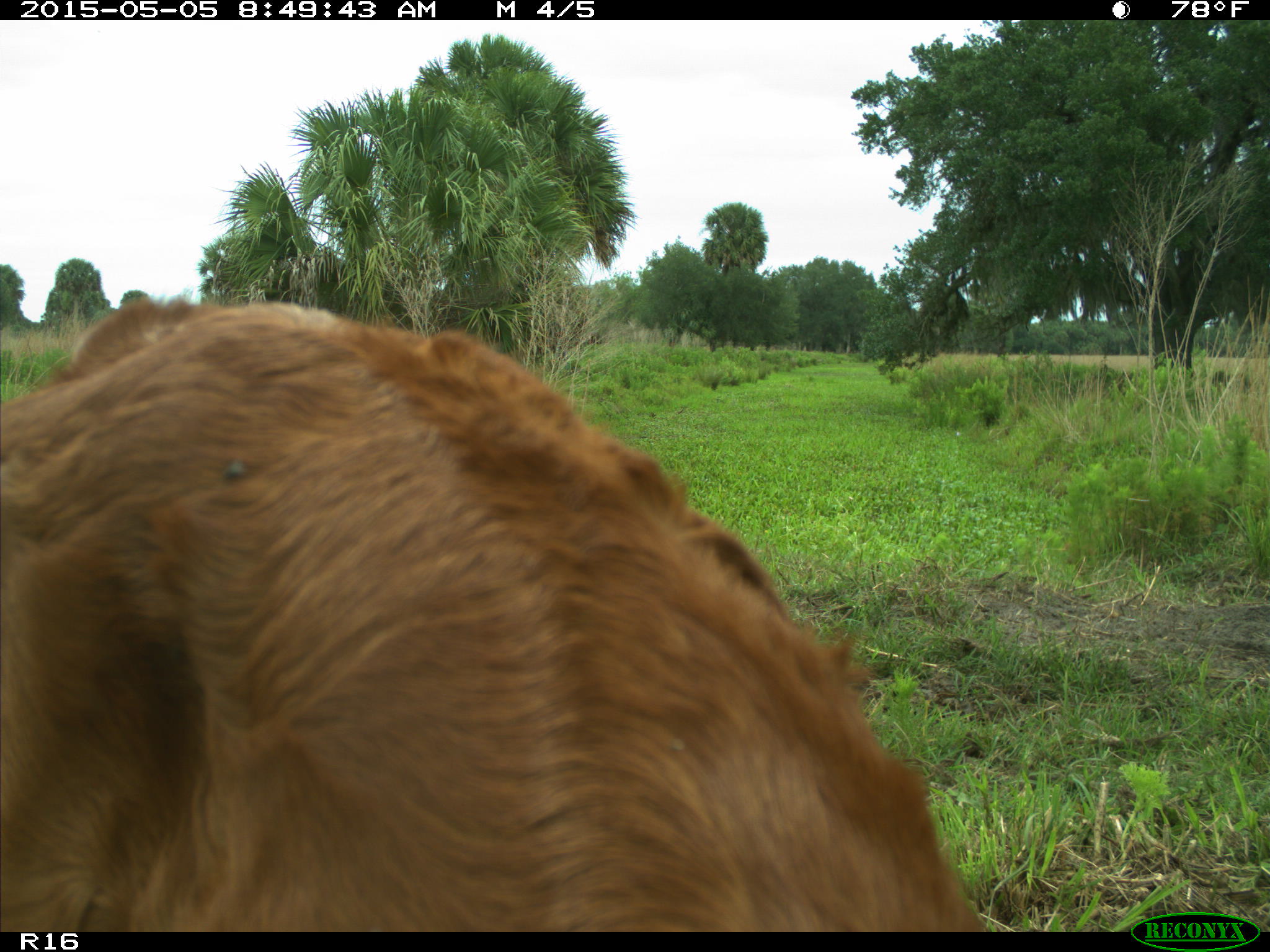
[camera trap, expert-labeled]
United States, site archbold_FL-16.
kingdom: Animalia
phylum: Chordata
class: Mammalia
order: Artiodactyla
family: Bovidae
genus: Bos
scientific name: Bos taurus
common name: domestic cow